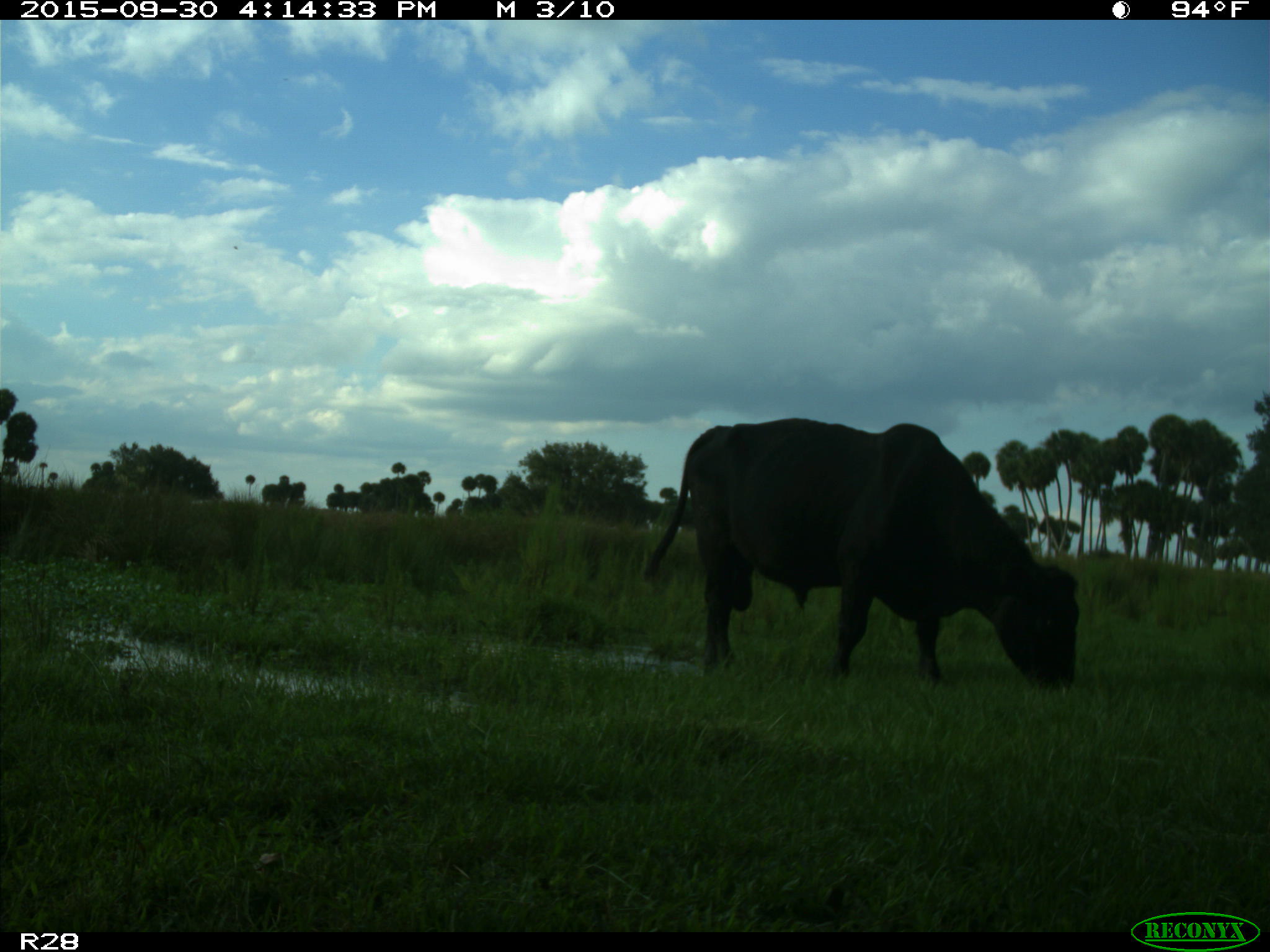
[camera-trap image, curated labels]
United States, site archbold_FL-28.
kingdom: Animalia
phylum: Chordata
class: Mammalia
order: Artiodactyla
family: Bovidae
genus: Bos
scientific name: Bos taurus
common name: domestic cow